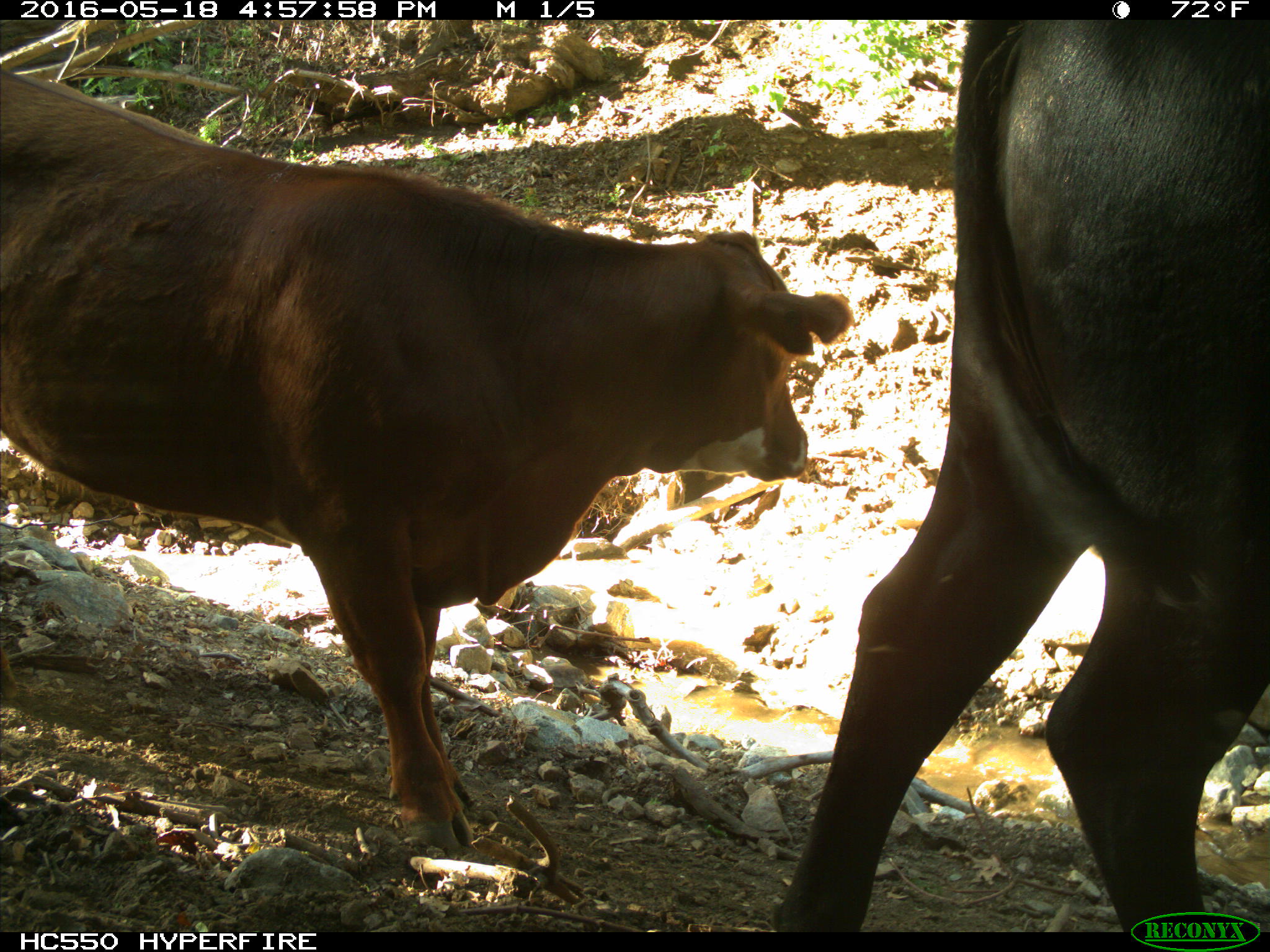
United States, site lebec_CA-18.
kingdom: Animalia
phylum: Chordata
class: Mammalia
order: Artiodactyla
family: Bovidae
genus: Bos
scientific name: Bos taurus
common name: domestic cow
Bos taurus (domestic cow).